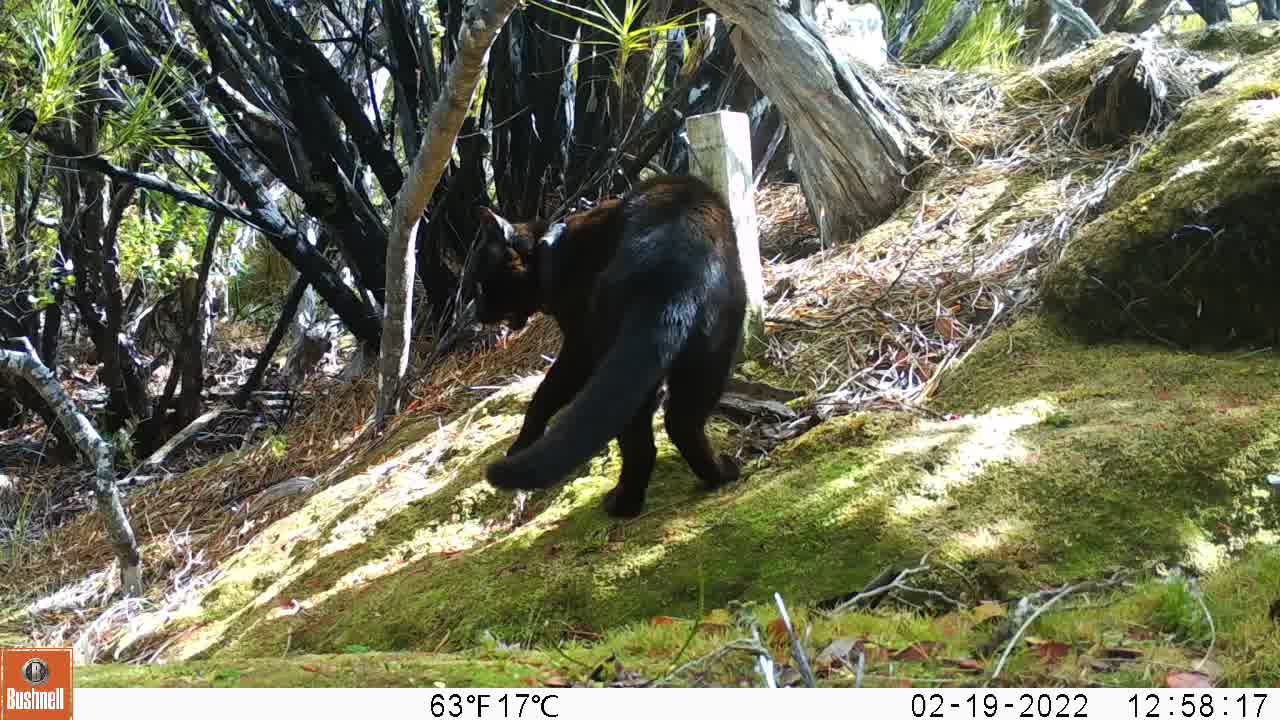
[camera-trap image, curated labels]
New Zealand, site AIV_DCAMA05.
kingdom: Animalia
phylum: Chordata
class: Mammalia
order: Carnivora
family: Felidae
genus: Felis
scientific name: Felis catus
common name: domestic cat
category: cat